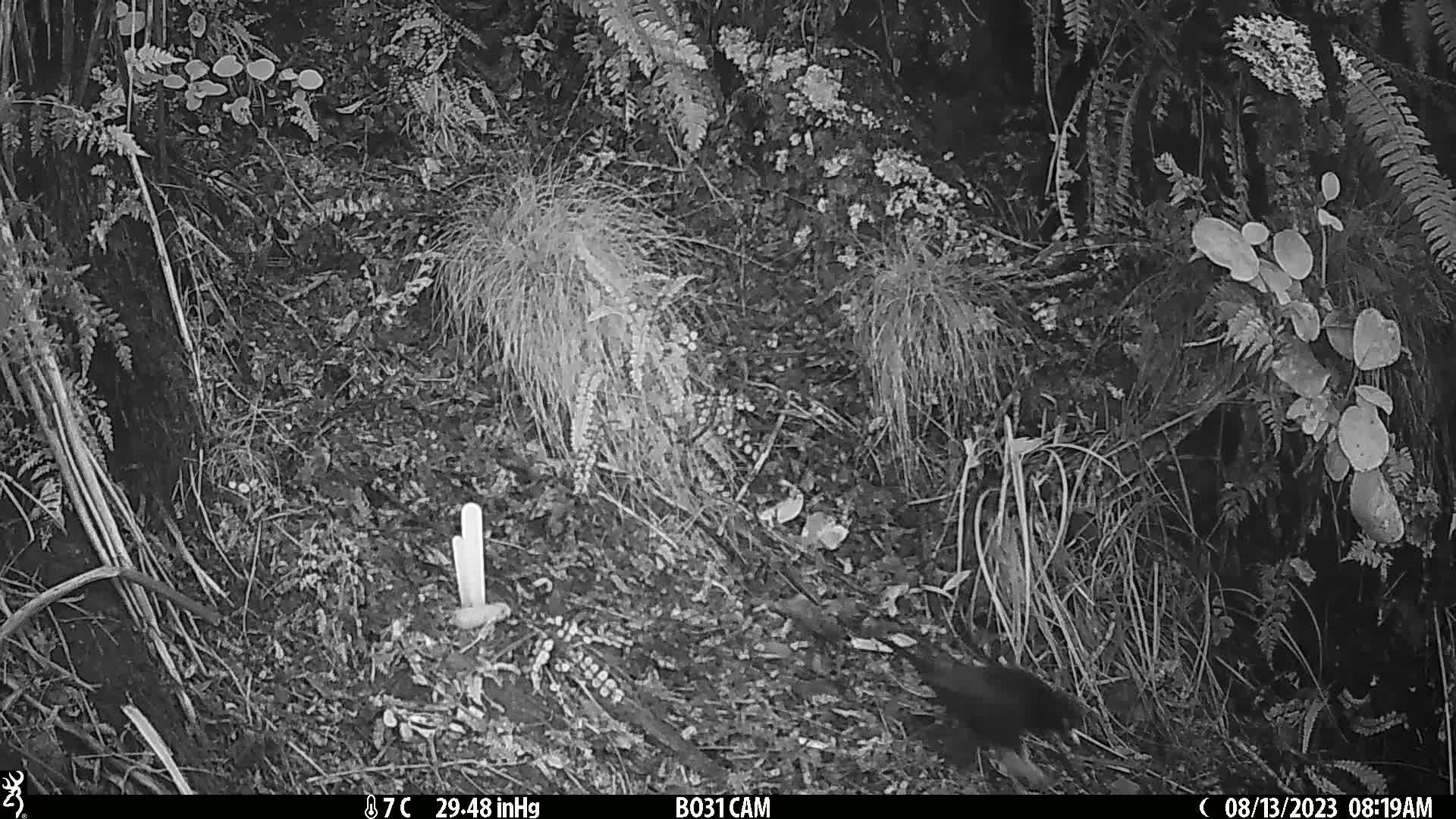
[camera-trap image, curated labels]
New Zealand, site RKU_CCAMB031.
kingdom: Animalia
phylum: Chordata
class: Aves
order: Passeriformes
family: Turdidae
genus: Turdus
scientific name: Turdus merula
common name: eurasian blackbird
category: blackbird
Blackbird (eurasian blackbird) (Turdus merula).